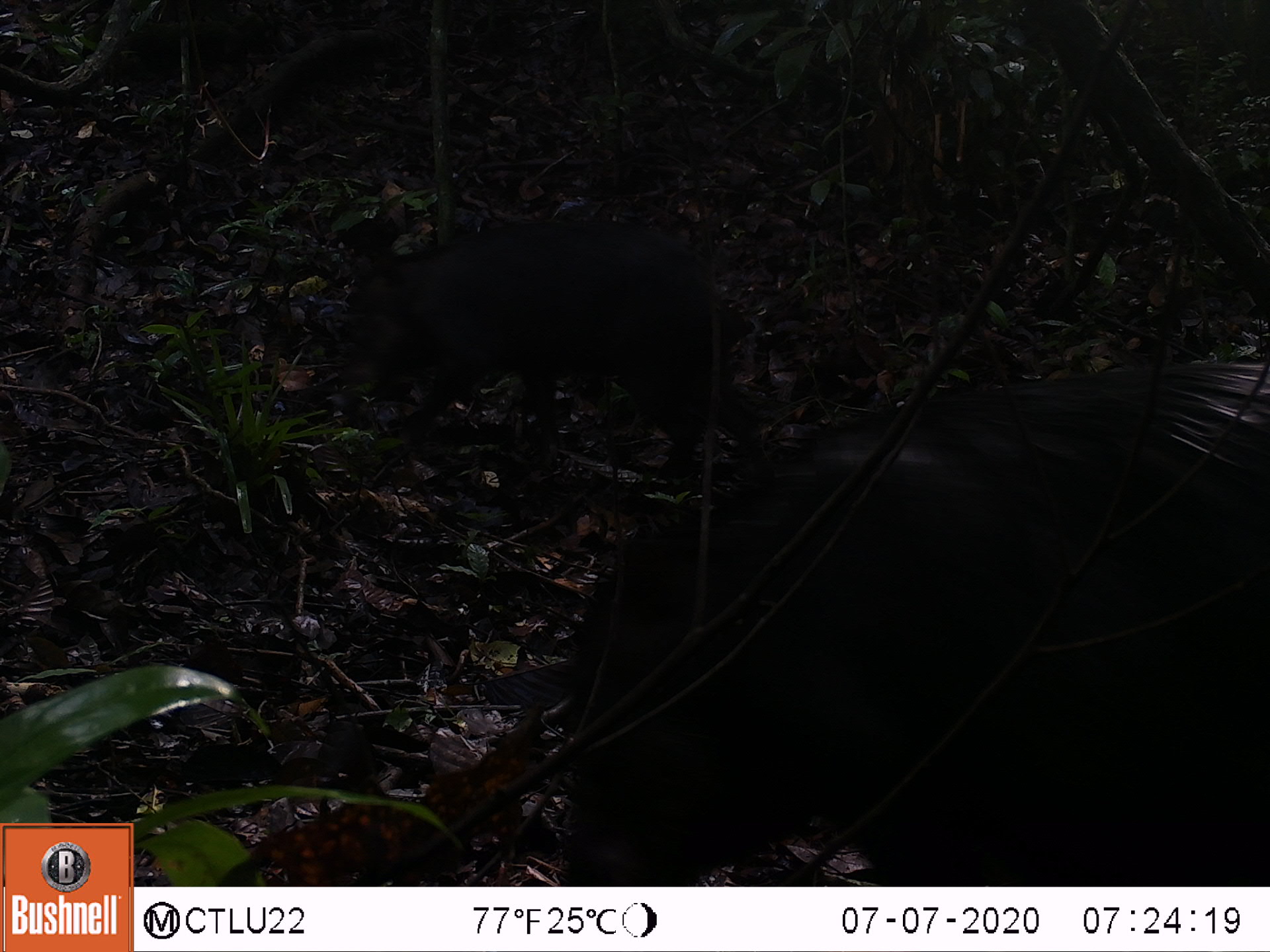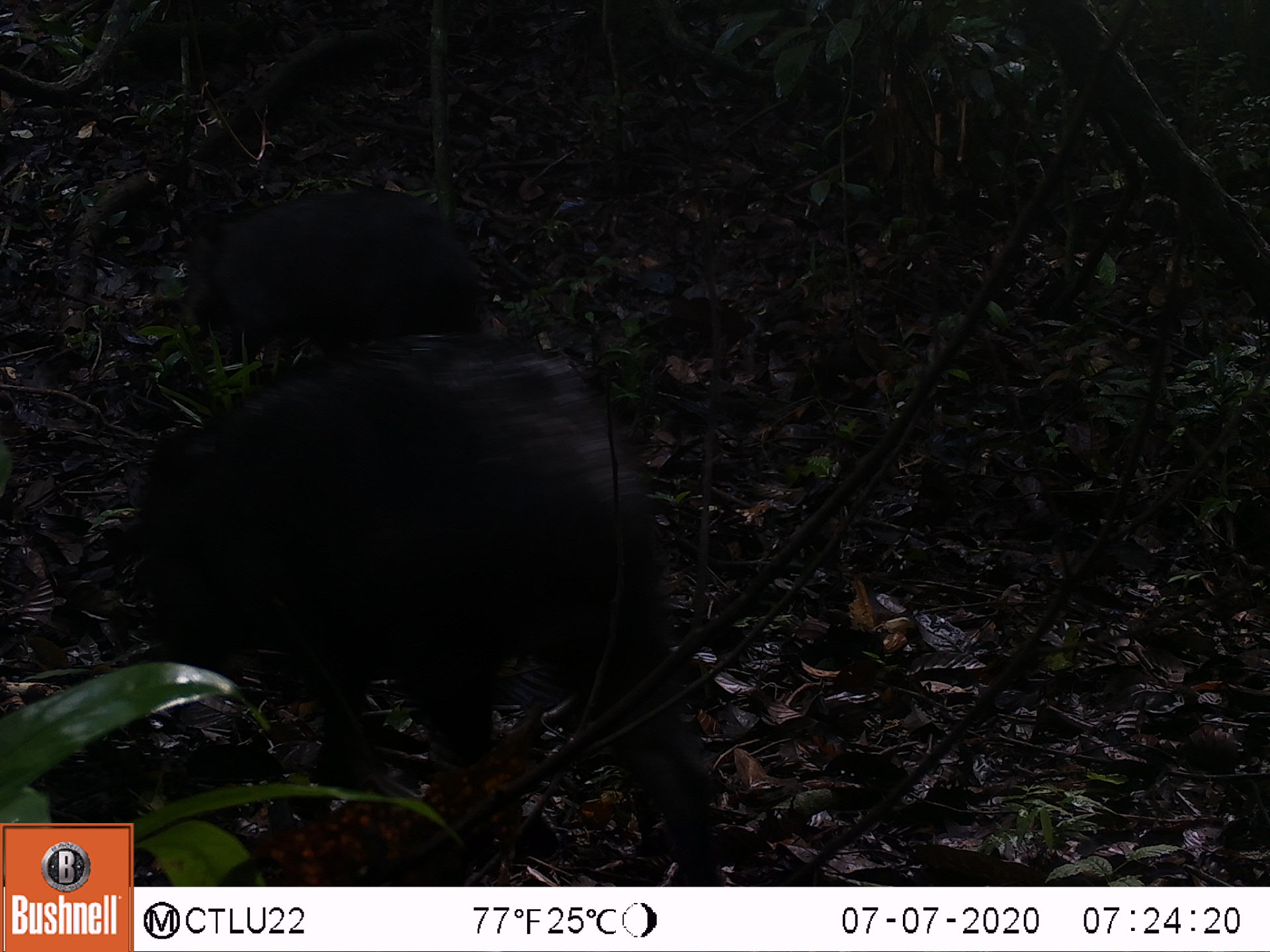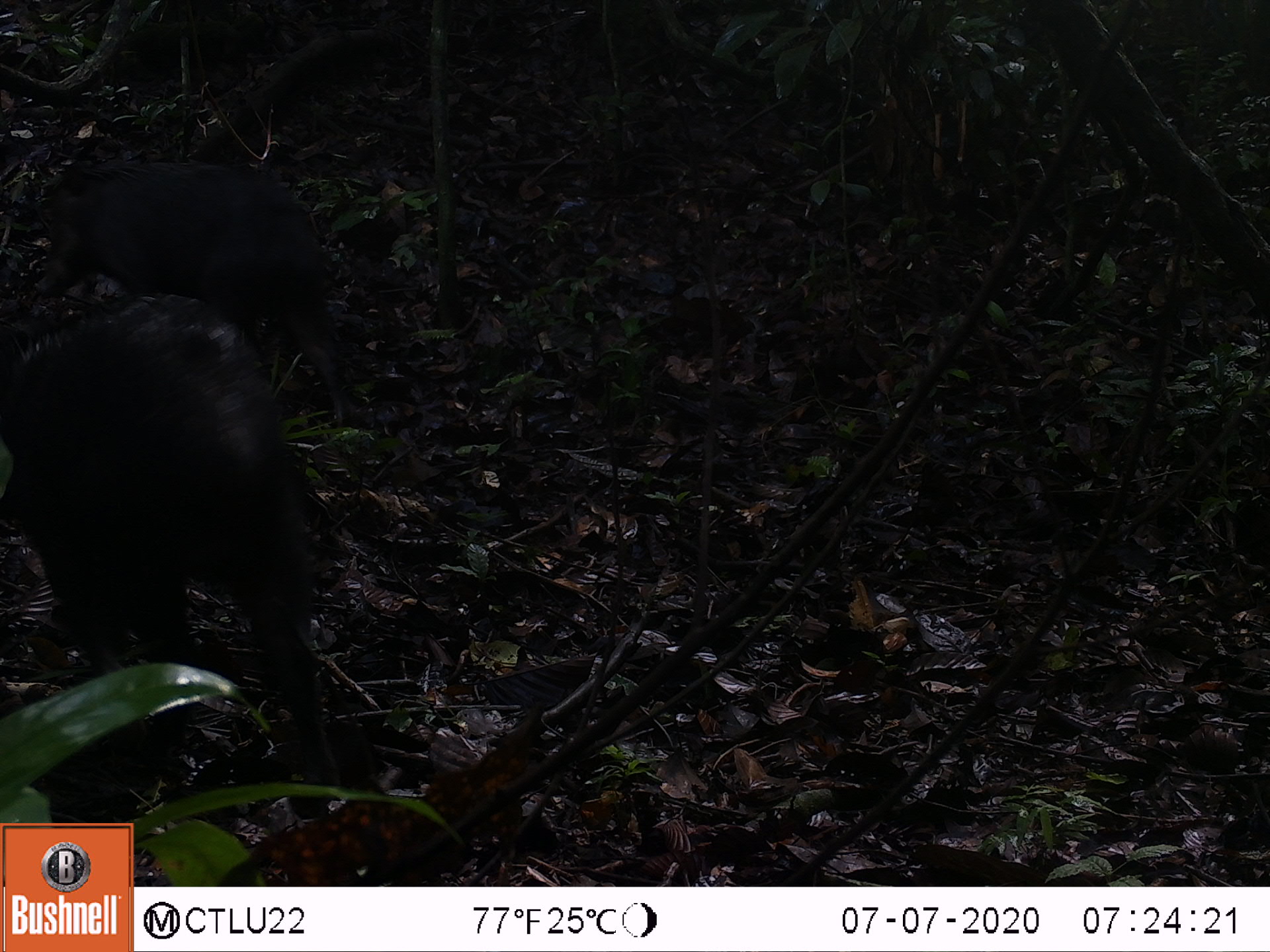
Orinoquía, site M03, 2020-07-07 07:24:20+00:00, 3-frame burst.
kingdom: Animalia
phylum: Chordata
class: Mammalia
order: Artiodactyla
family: Tayassuidae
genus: Pecari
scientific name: Pecari tajacu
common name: collared peccary